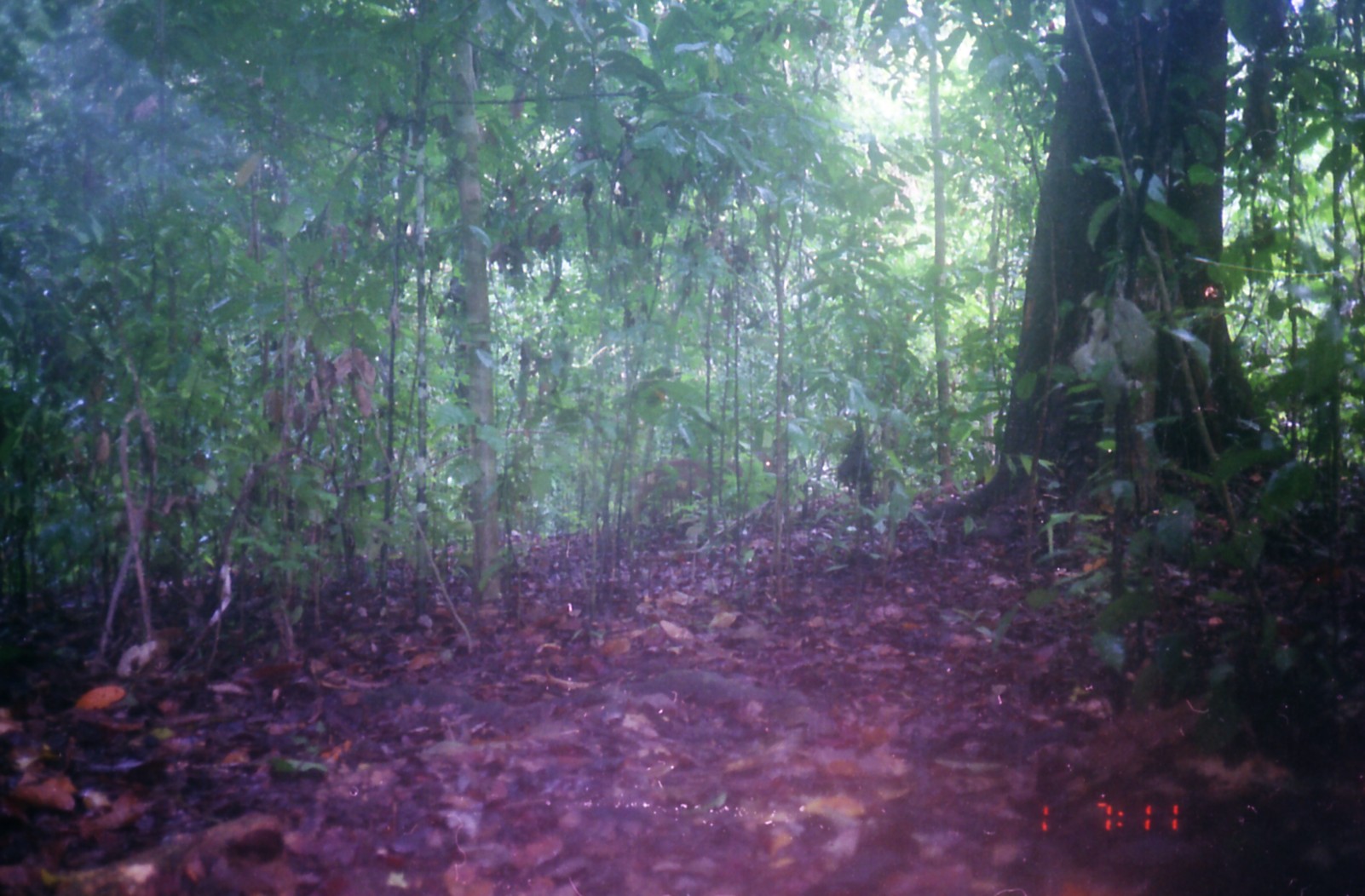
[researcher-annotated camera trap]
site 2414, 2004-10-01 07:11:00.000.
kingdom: Animalia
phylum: Chordata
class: Mammalia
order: Artiodactyla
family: Cervidae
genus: Muntiacus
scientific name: Muntiacus muntjak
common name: southern red muntjac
Muntiacus muntjak (southern red muntjac), count 1.